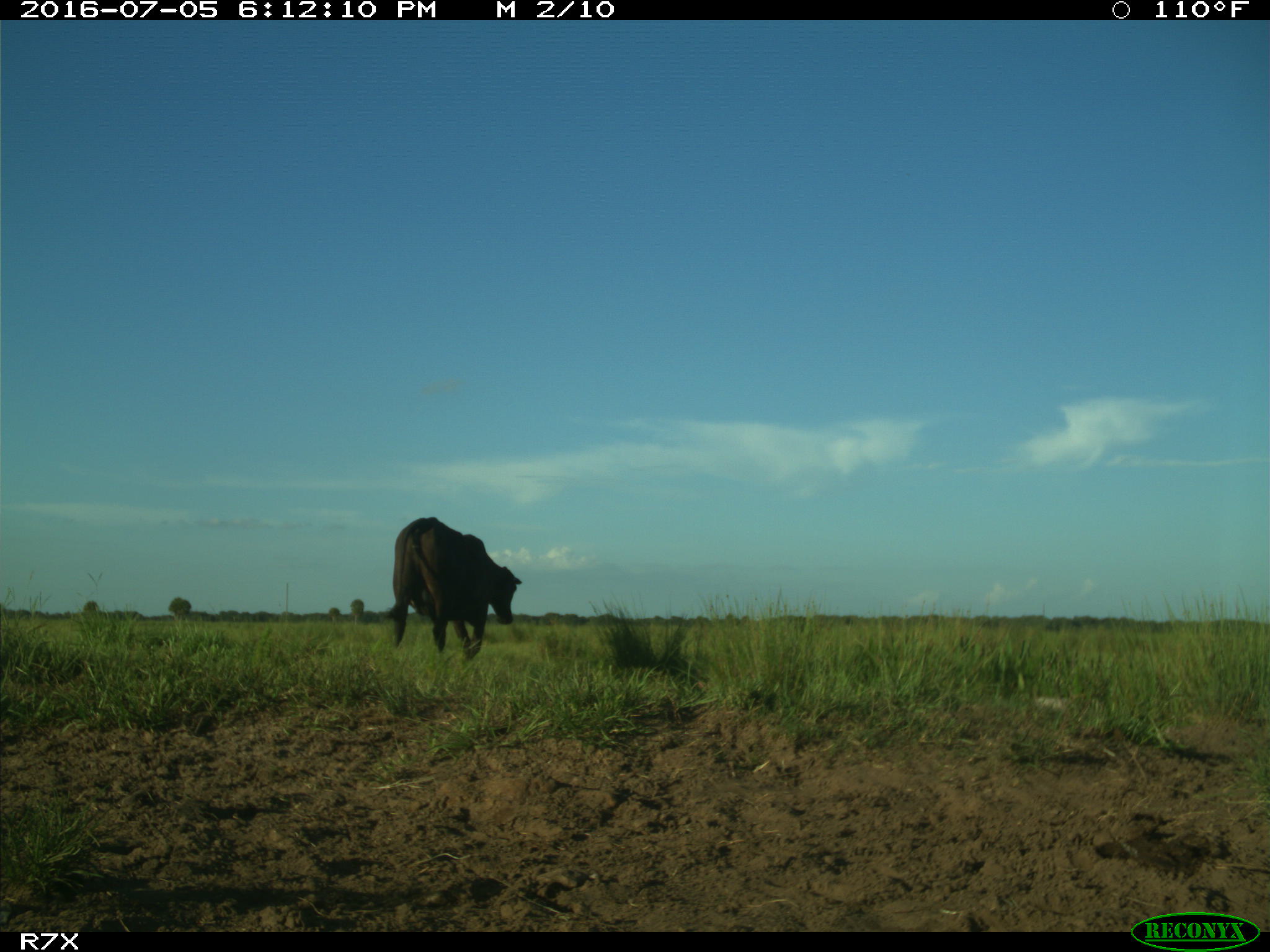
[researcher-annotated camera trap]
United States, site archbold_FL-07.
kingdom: Animalia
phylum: Chordata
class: Mammalia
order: Artiodactyla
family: Bovidae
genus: Bos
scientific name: Bos taurus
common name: domestic cow